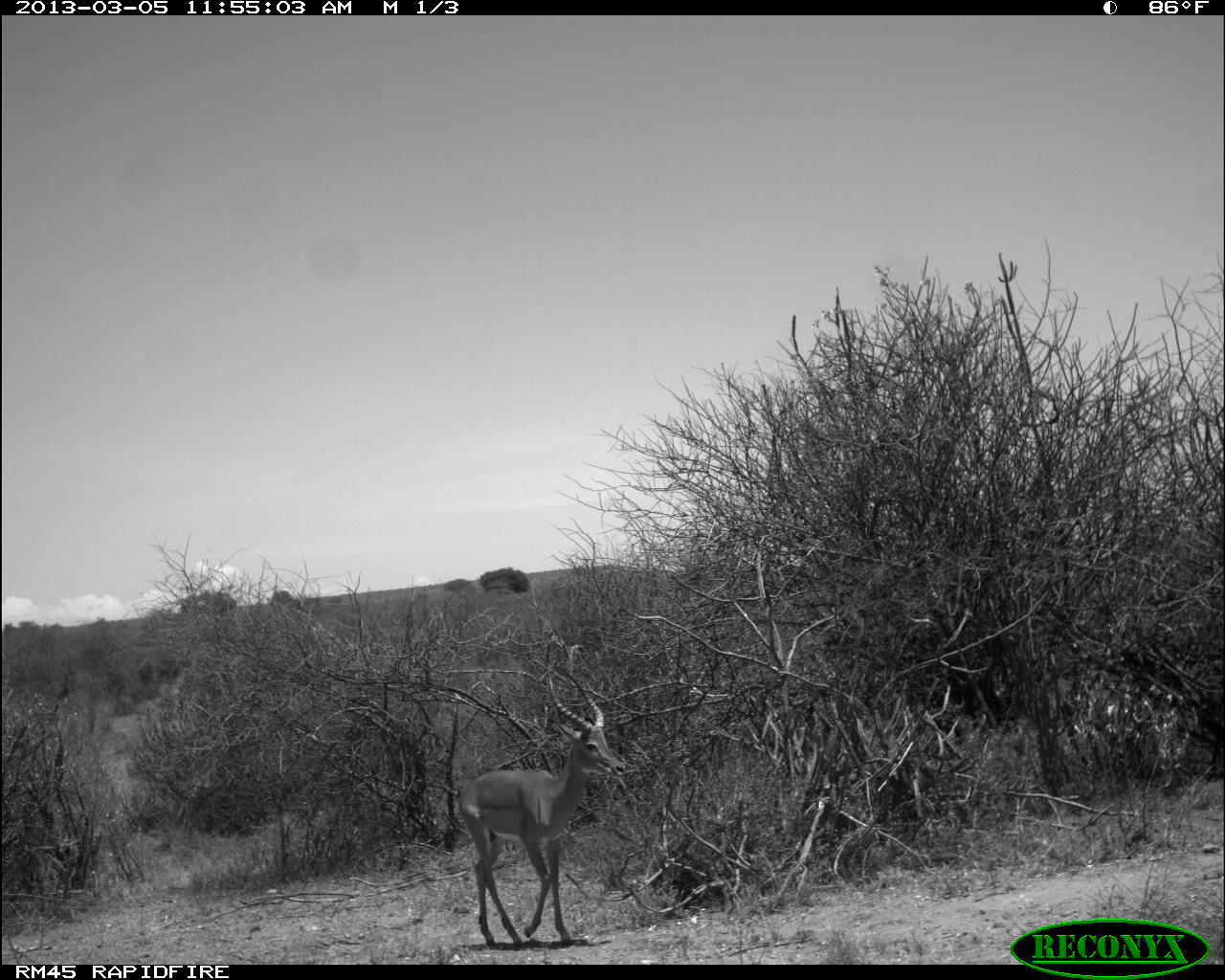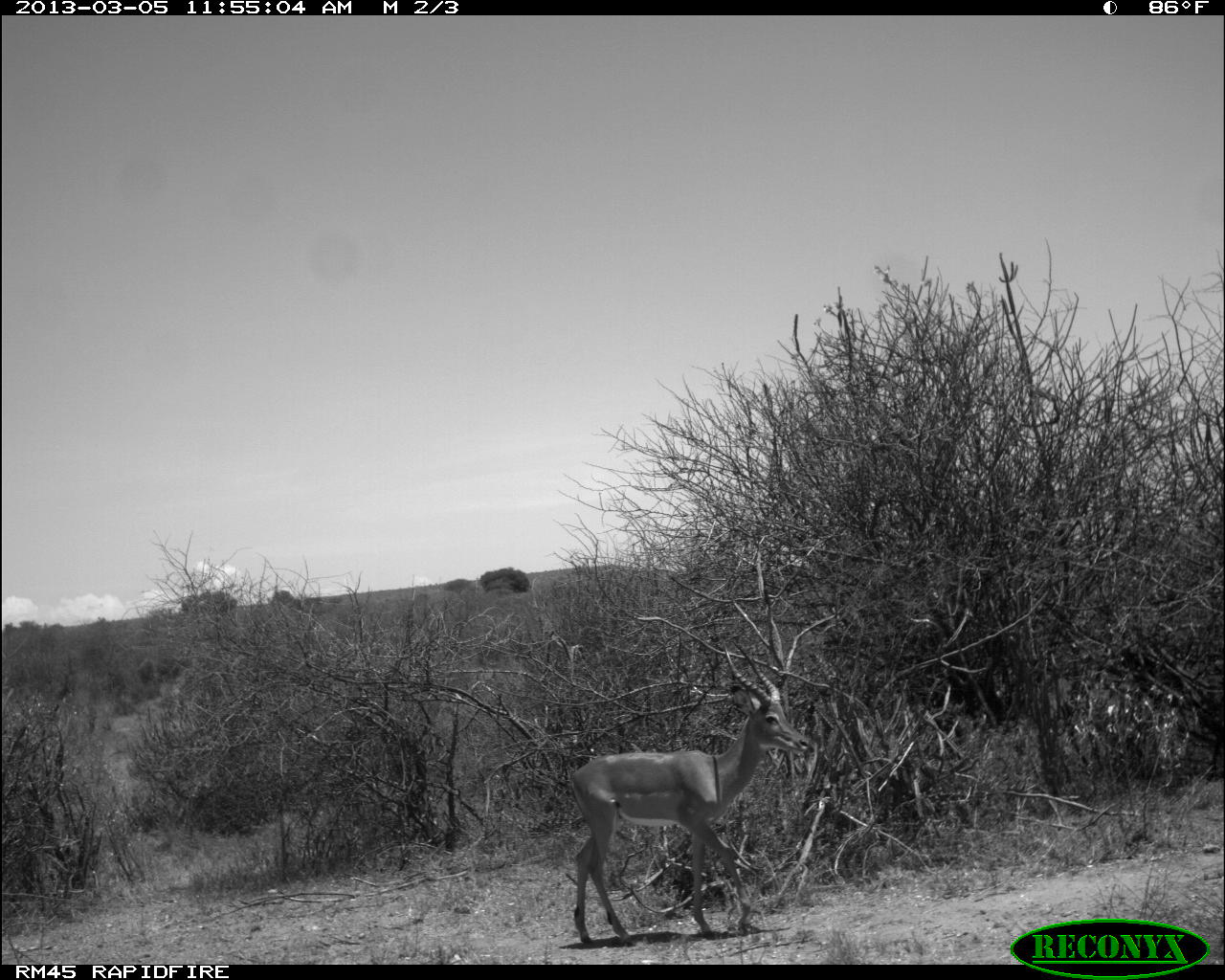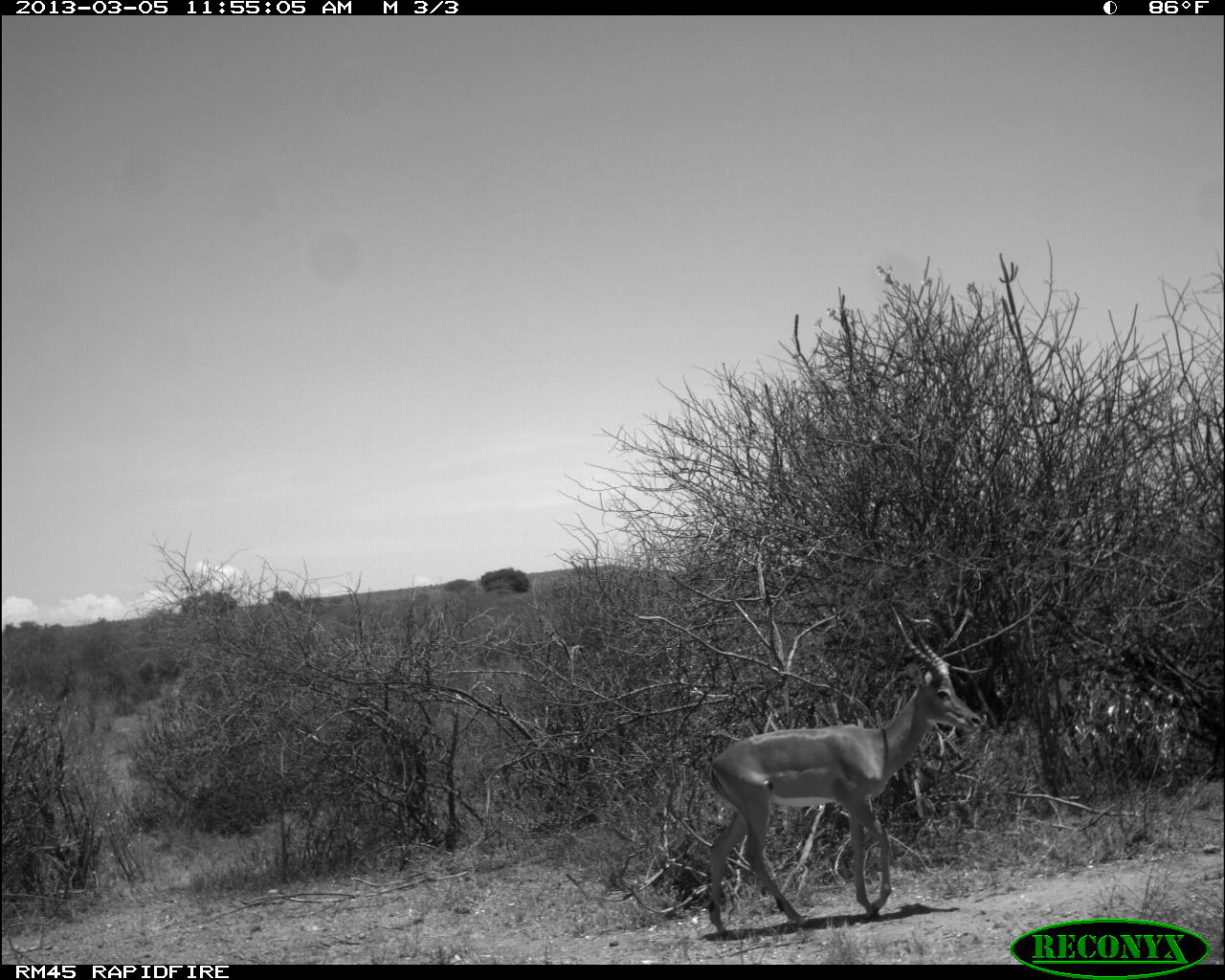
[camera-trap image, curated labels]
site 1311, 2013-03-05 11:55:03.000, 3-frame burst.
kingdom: Animalia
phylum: Chordata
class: Mammalia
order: Artiodactyla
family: Bovidae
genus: Aepyceros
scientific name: Aepyceros melampus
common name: impala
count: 1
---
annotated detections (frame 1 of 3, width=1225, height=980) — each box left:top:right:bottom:
aepyceros melampus: 458:668:626:947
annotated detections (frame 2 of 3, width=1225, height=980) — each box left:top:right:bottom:
aepyceros melampus: 568:637:810:945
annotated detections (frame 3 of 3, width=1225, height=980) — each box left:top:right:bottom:
aepyceros melampus: 705:606:980:936